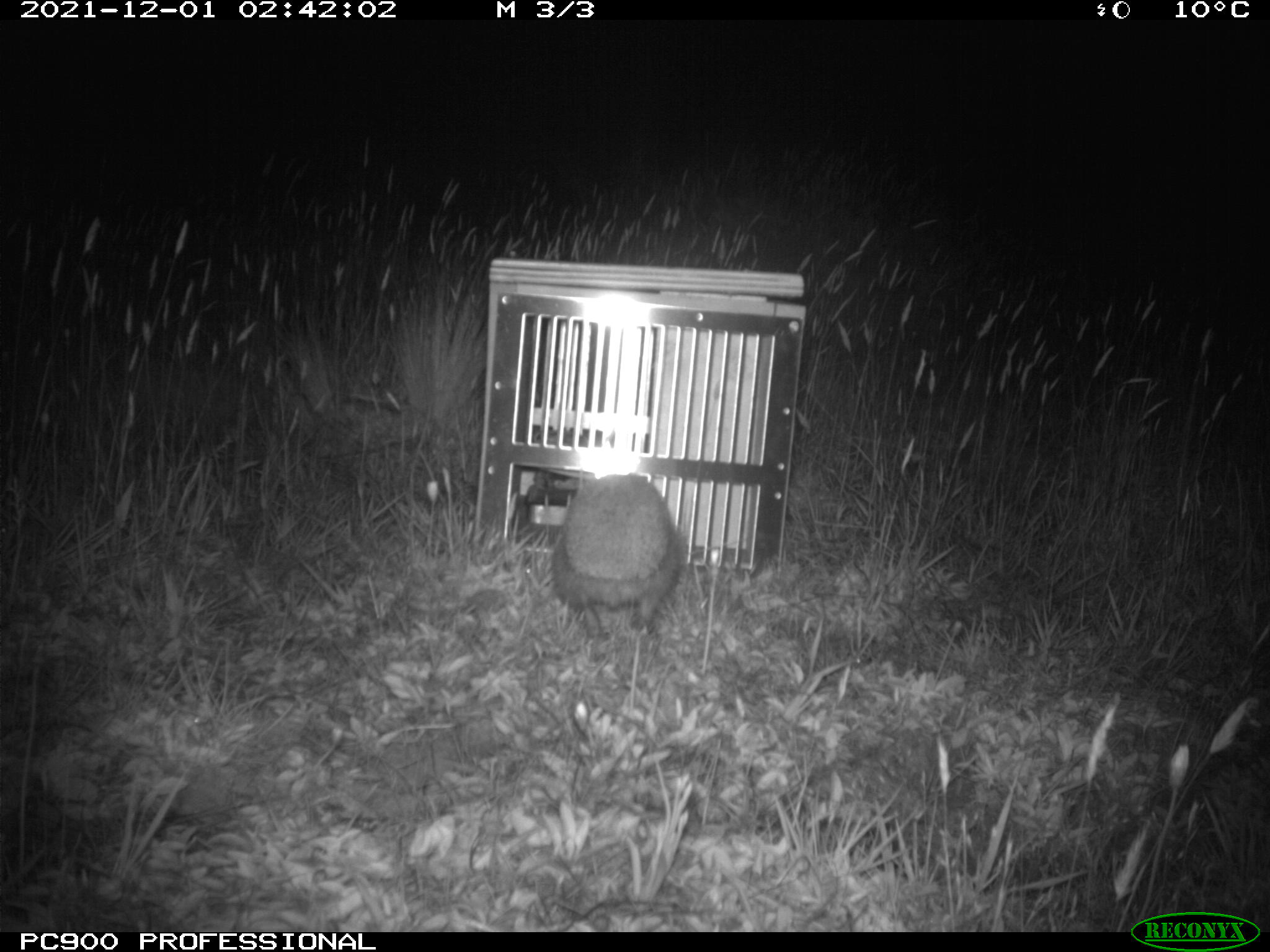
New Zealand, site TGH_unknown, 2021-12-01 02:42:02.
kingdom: Animalia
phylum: Chordata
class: Mammalia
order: Eulipotyphla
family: Erinaceidae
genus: Erinaceus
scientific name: Erinaceus europaeus europaeus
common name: european hedgehog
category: hedgehog